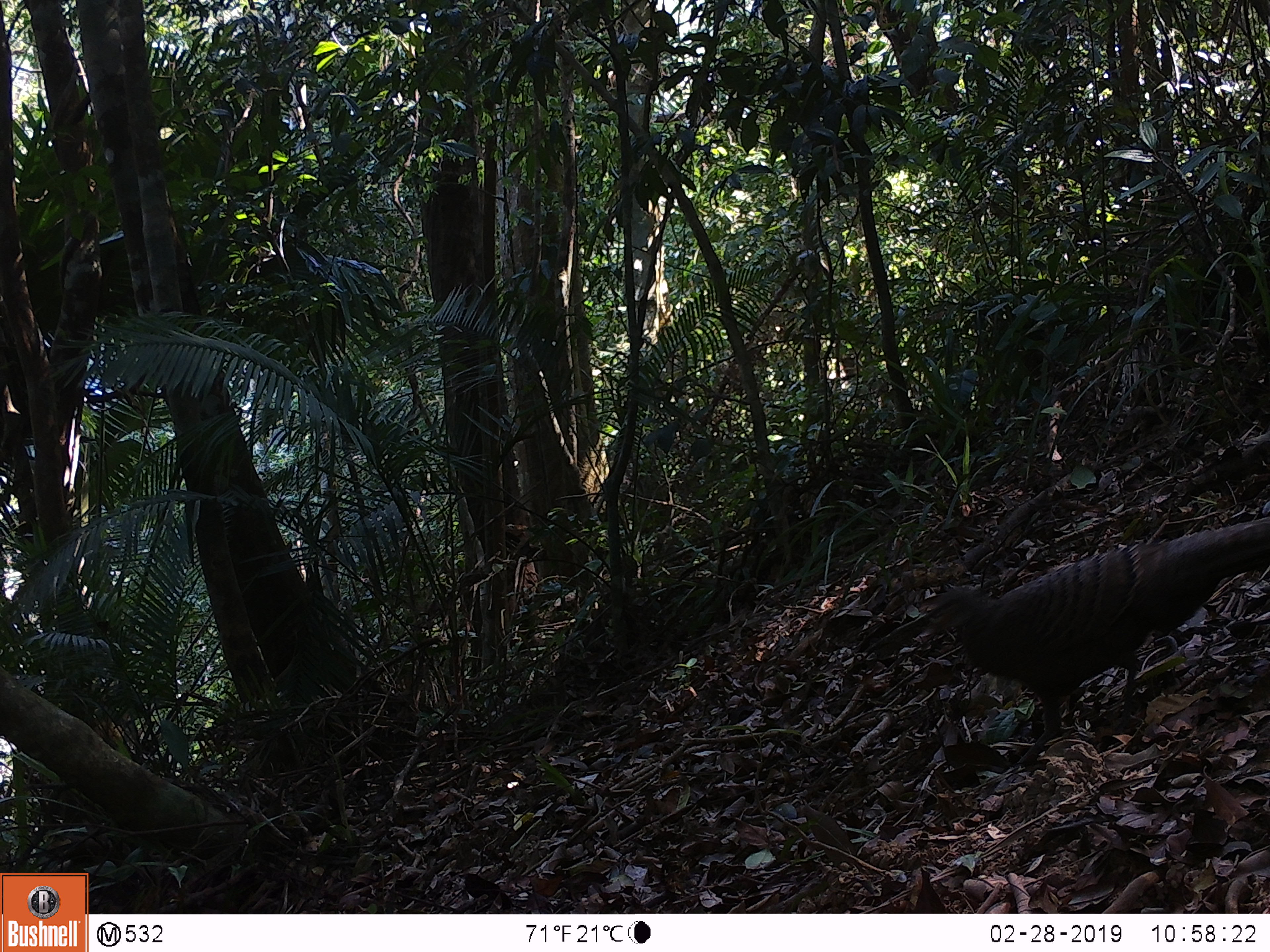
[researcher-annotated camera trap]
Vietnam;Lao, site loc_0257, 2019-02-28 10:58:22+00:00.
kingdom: Animalia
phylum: Chordata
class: Aves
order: Galliformes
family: Phasianidae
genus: Polyplectron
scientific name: Polyplectron bicalcaratum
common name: gray peacock-pheasant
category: grey peacock pheasant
Grey peacock pheasant (gray peacock-pheasant) (Polyplectron bicalcaratum). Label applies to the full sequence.